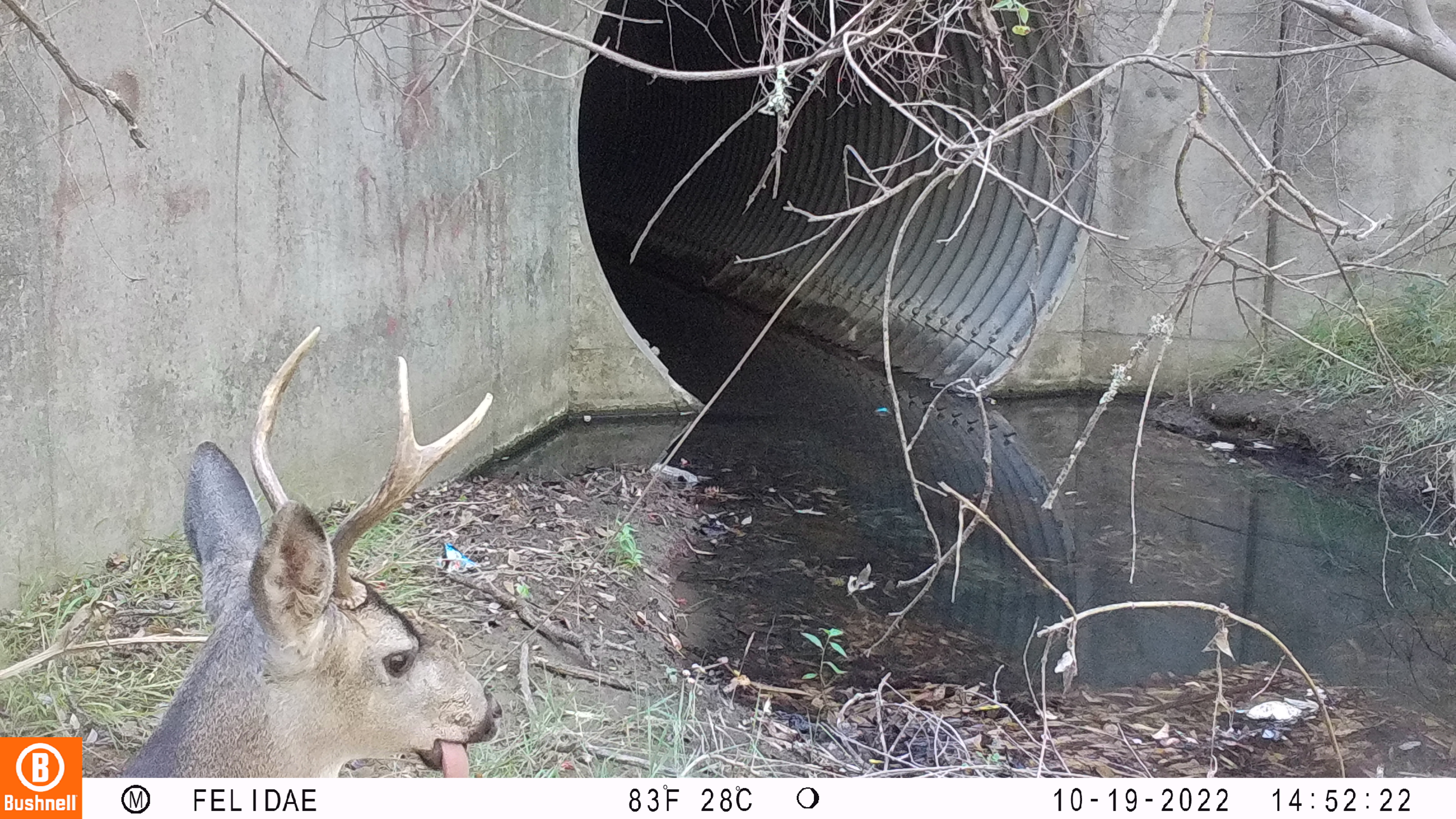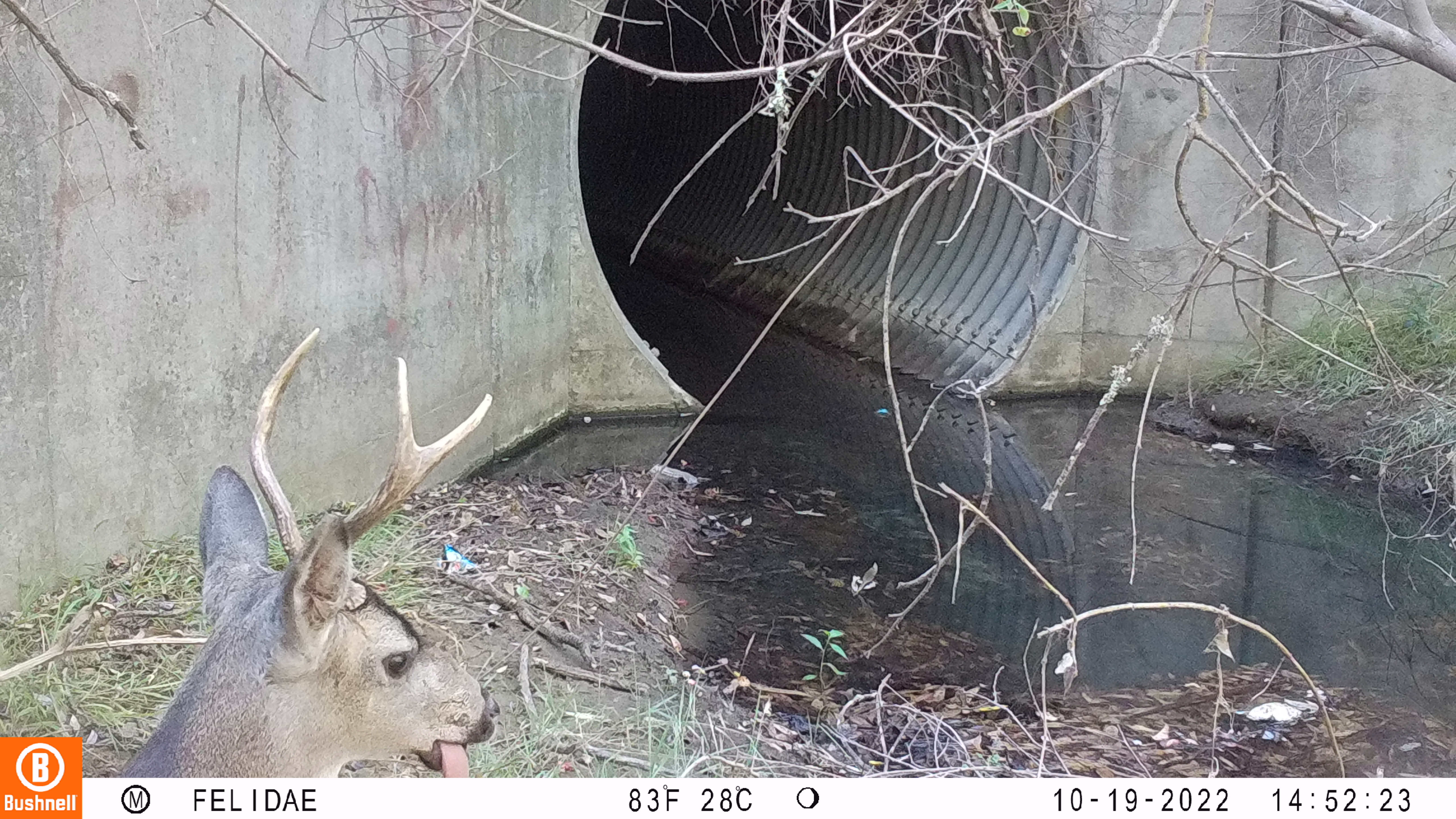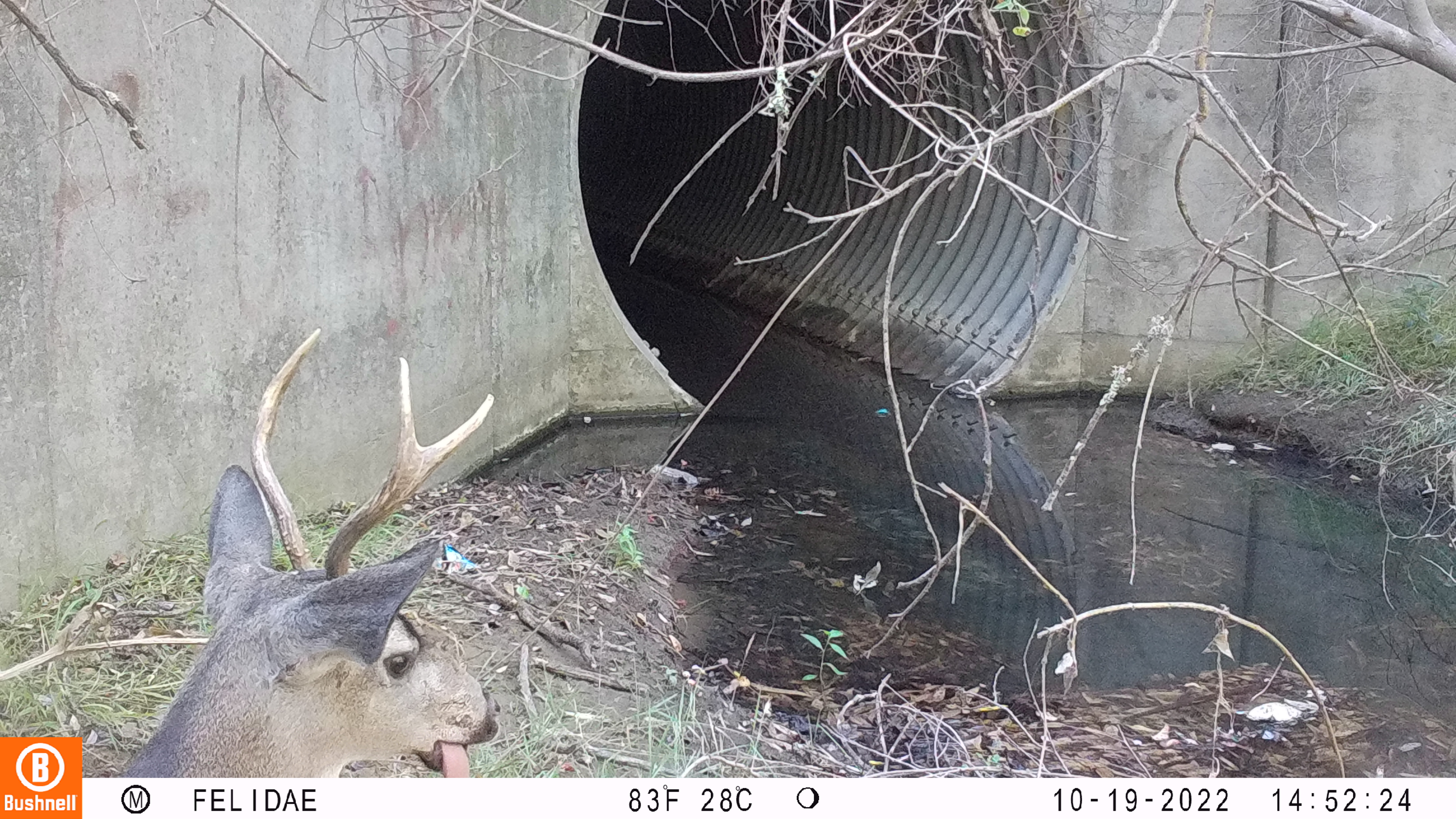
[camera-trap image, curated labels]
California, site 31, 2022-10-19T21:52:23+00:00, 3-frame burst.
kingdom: Animalia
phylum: Chordata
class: Mammalia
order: Artiodactyla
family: Cervidae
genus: Odocoileus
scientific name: Odocoileus hemionus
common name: mule deer